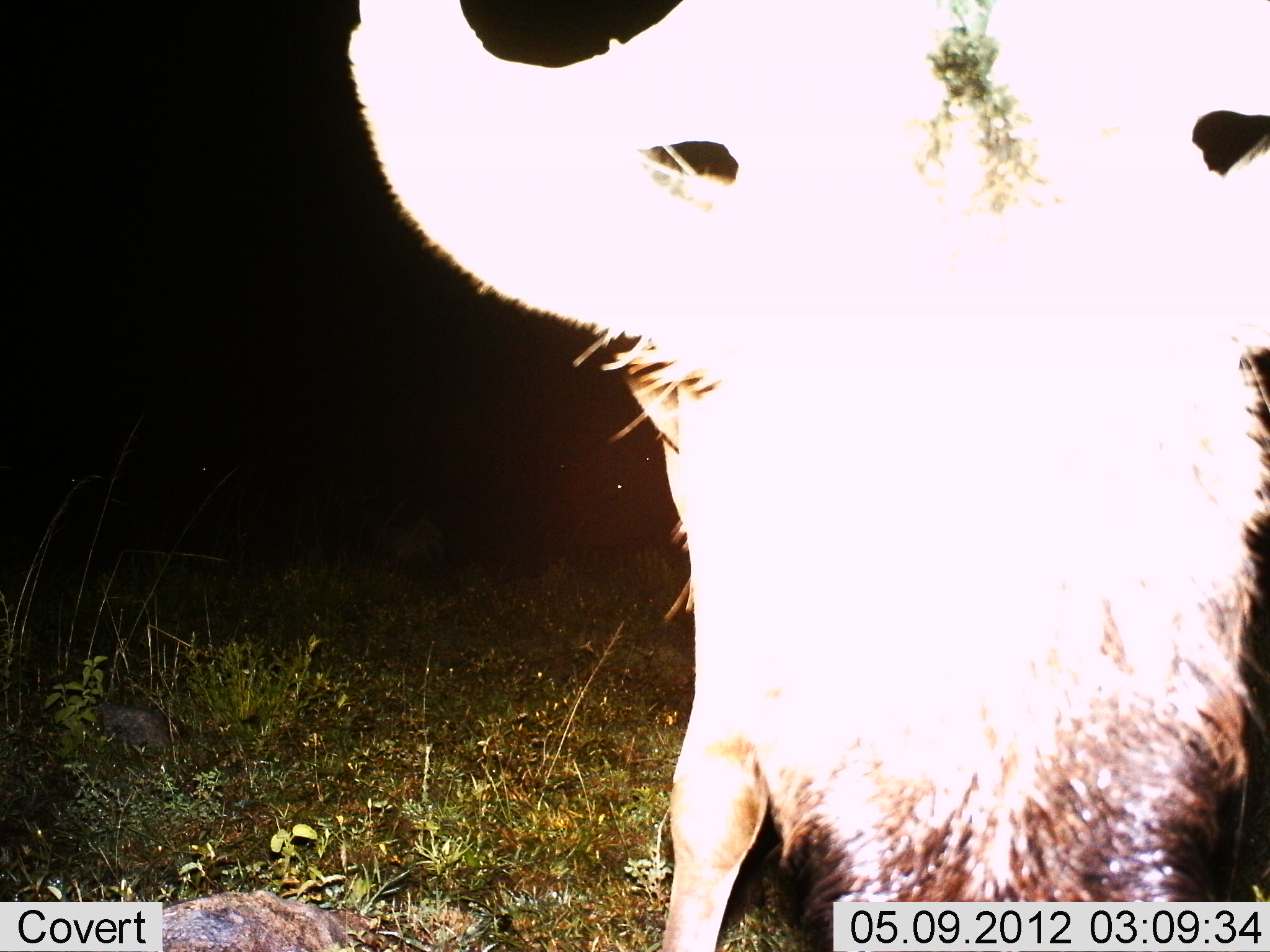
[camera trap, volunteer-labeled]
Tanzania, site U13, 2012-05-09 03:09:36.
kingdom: Animalia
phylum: Chordata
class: Mammalia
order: Artiodactyla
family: Bovidae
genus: Connochaetes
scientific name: Connochaetes taurinus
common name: blue wildebeest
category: wildebeest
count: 1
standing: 90%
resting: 0%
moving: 0%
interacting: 0%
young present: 0%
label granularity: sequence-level